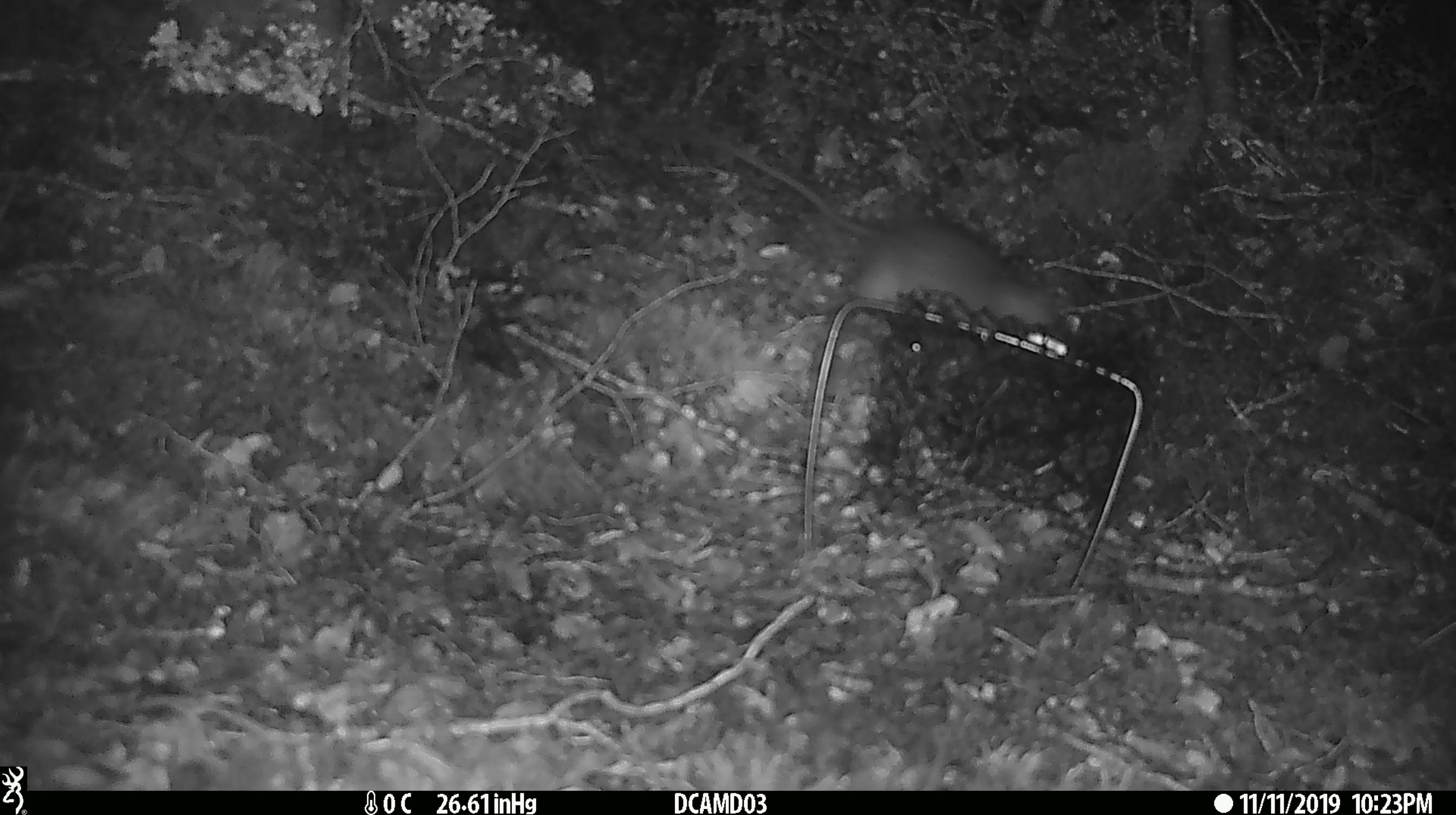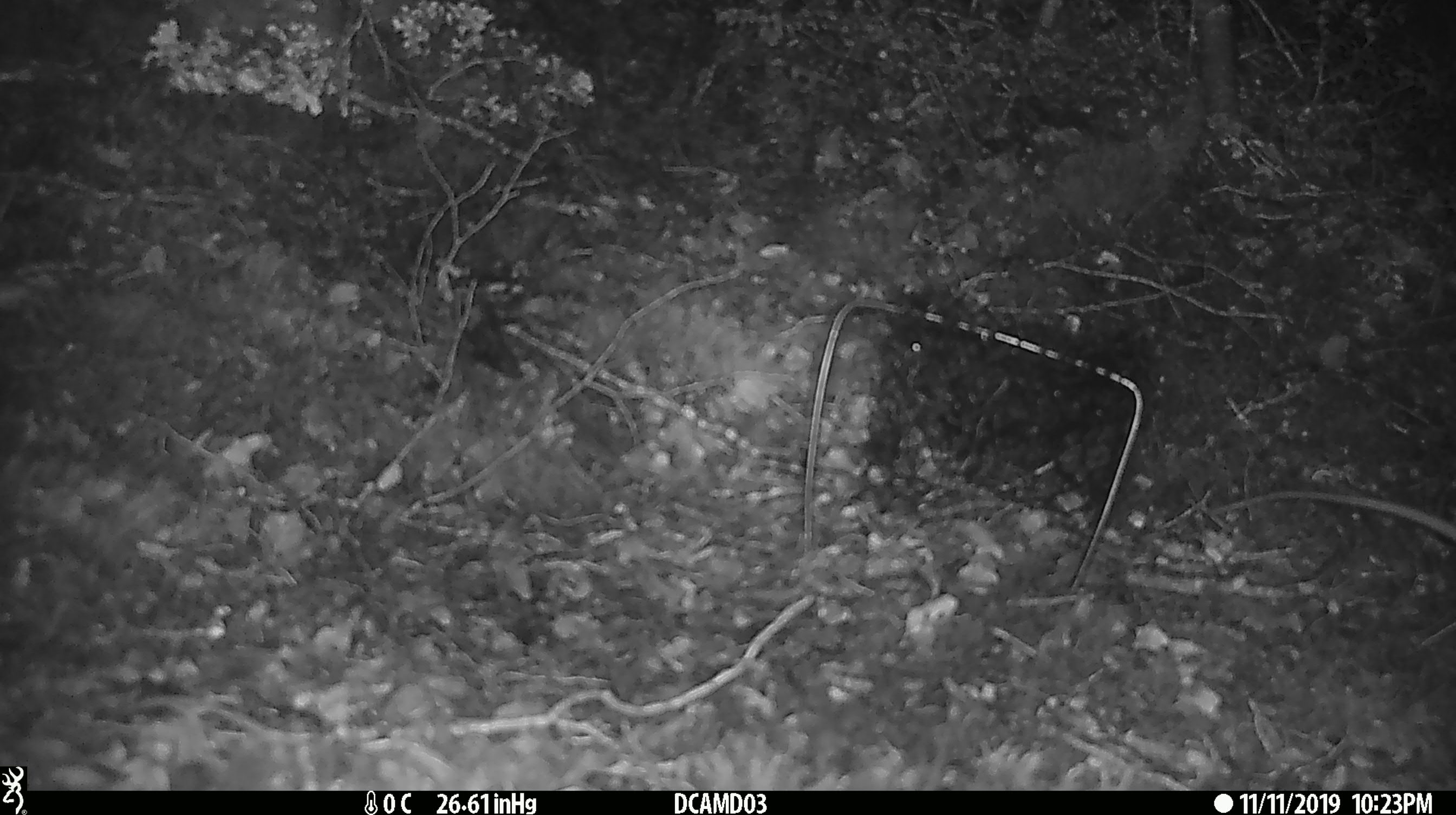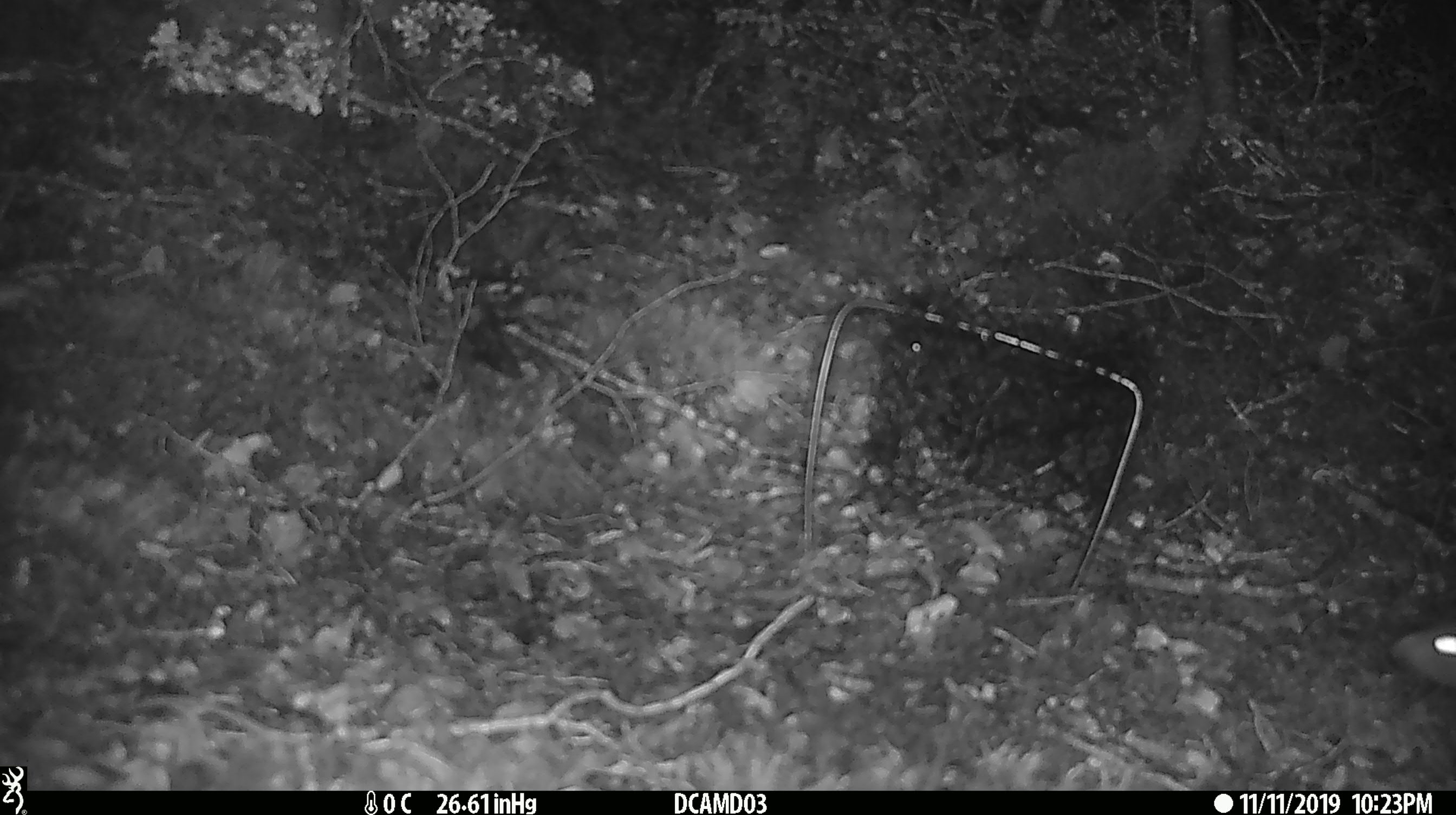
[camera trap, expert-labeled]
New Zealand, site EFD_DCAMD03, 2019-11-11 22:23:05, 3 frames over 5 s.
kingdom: Animalia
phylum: Chordata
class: Mammalia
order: Rodentia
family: Muridae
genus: Rattus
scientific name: Rattus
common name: rat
Rat (Rattus).